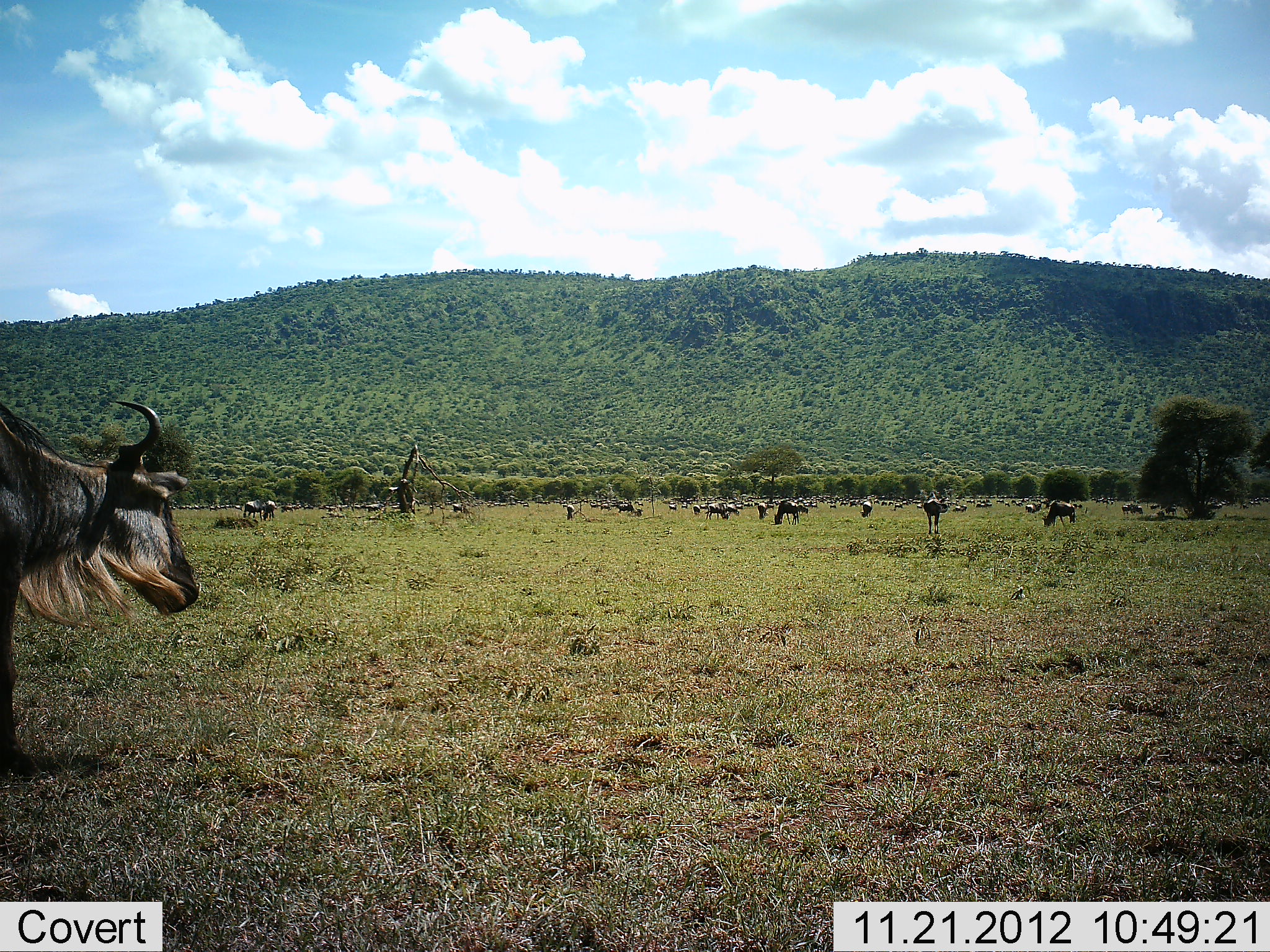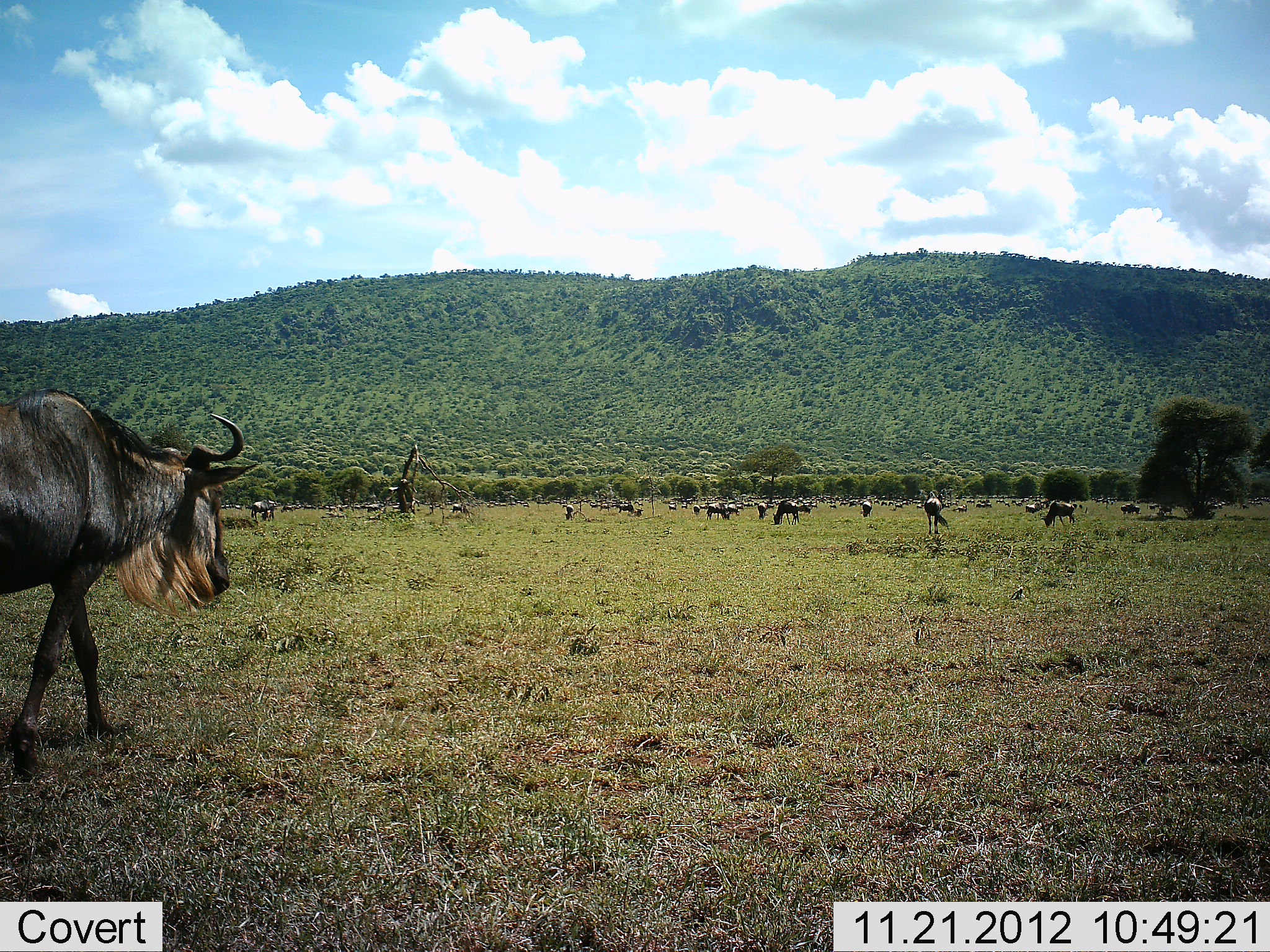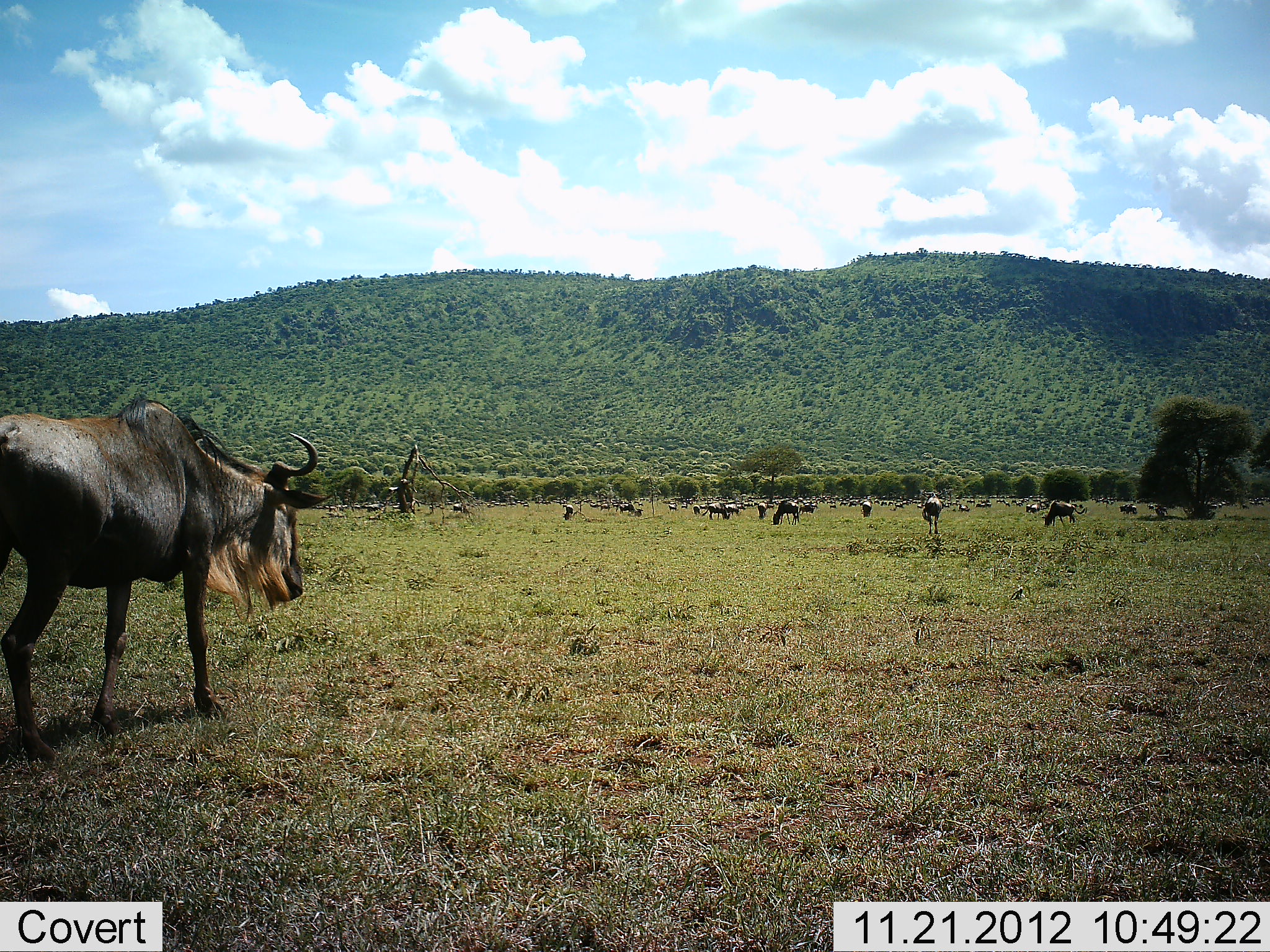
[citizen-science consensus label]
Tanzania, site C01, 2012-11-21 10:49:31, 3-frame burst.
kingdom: Animalia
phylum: Chordata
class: Mammalia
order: Artiodactyla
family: Bovidae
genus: Connochaetes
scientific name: Connochaetes taurinus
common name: blue wildebeest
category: wildebeest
Wildebeest (blue wildebeest) (Connochaetes taurinus), count 11-50. Behavior (volunteer vote fractions): standing 62%, resting 28%, moving 75%, interacting 9%. Young present (vote fraction): 0%. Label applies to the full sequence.